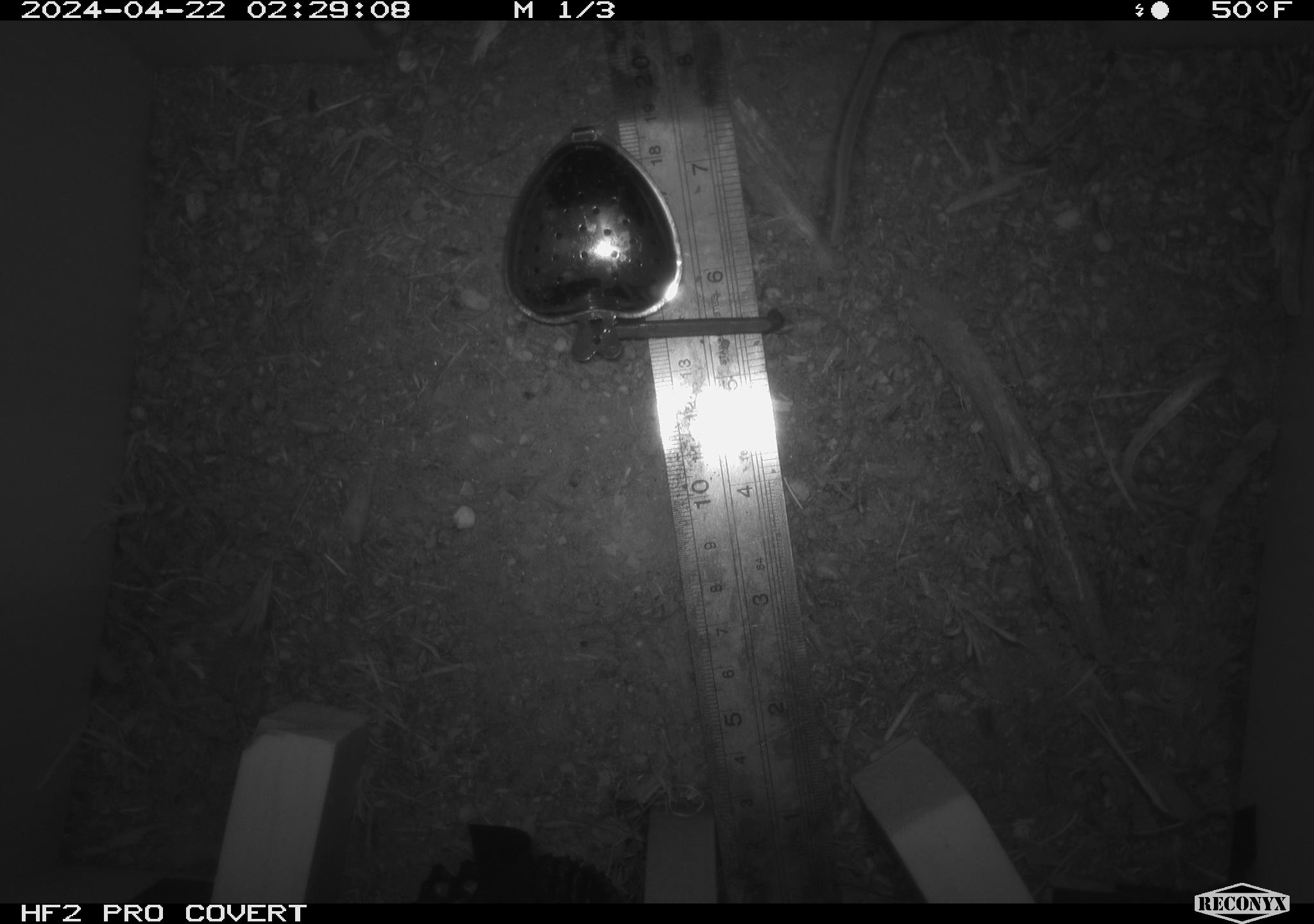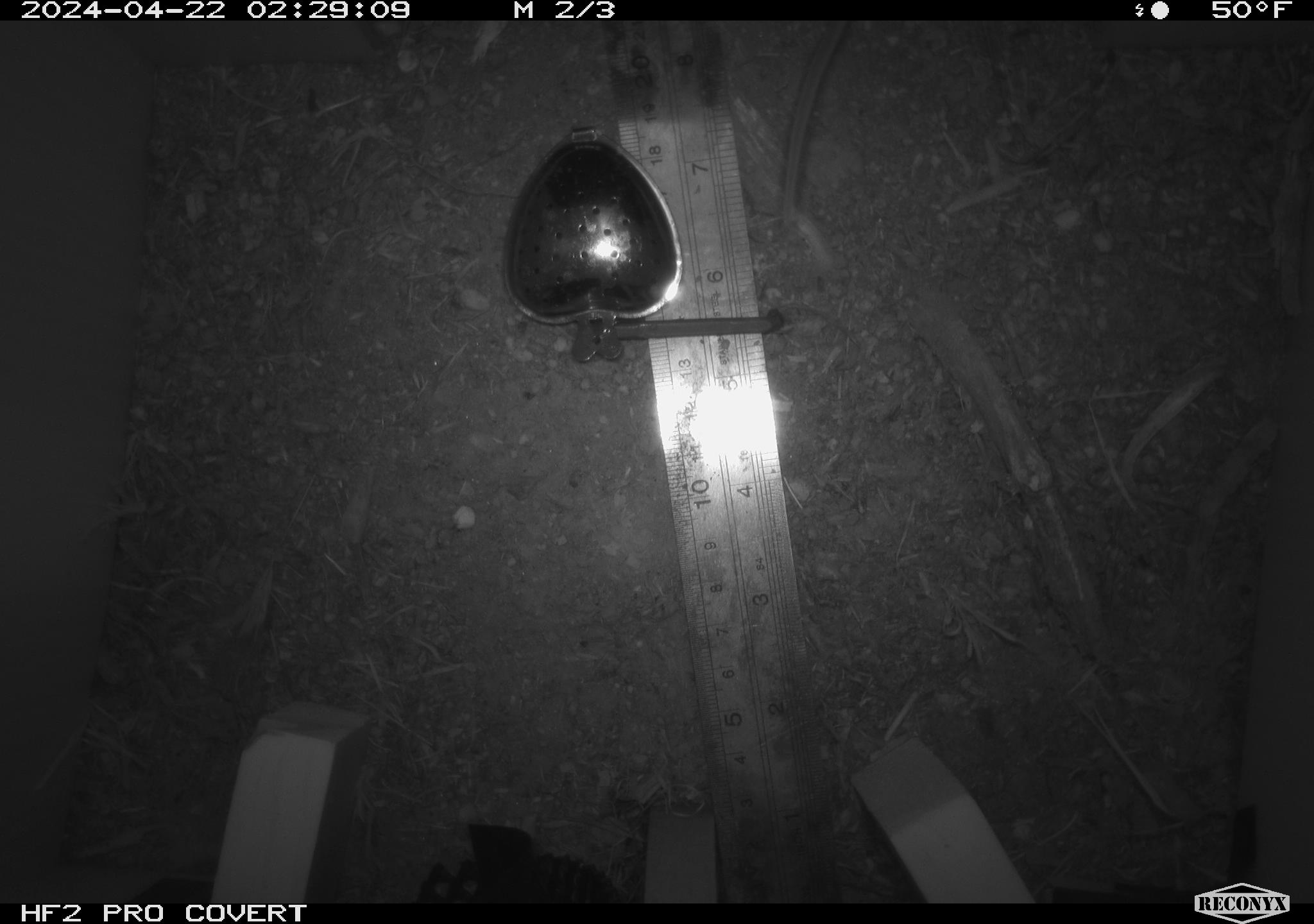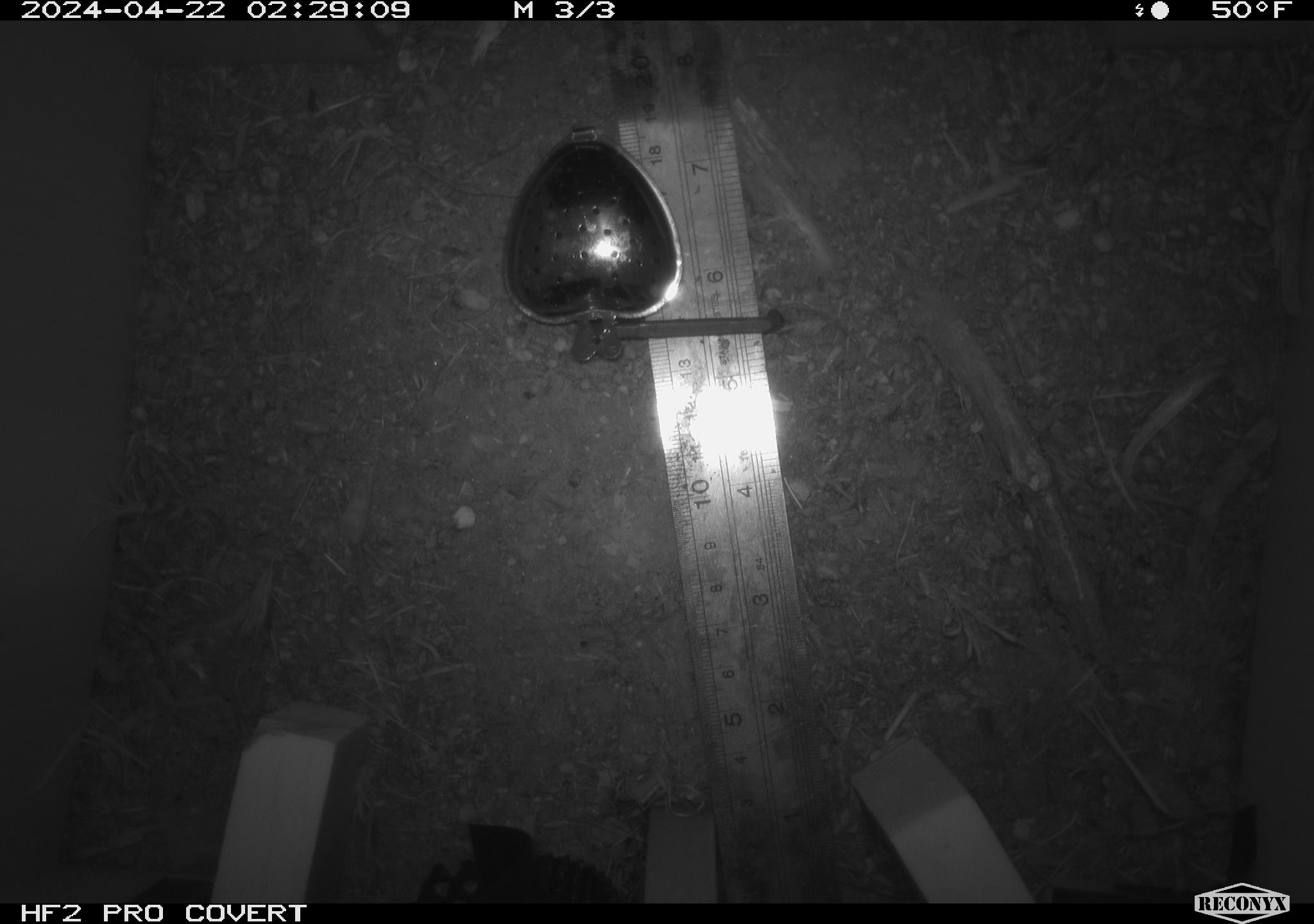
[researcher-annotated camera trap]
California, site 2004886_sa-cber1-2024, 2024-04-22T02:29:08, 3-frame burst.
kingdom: Animalia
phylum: Chordata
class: Mammalia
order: Rodentia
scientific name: Rodentia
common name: mouse species